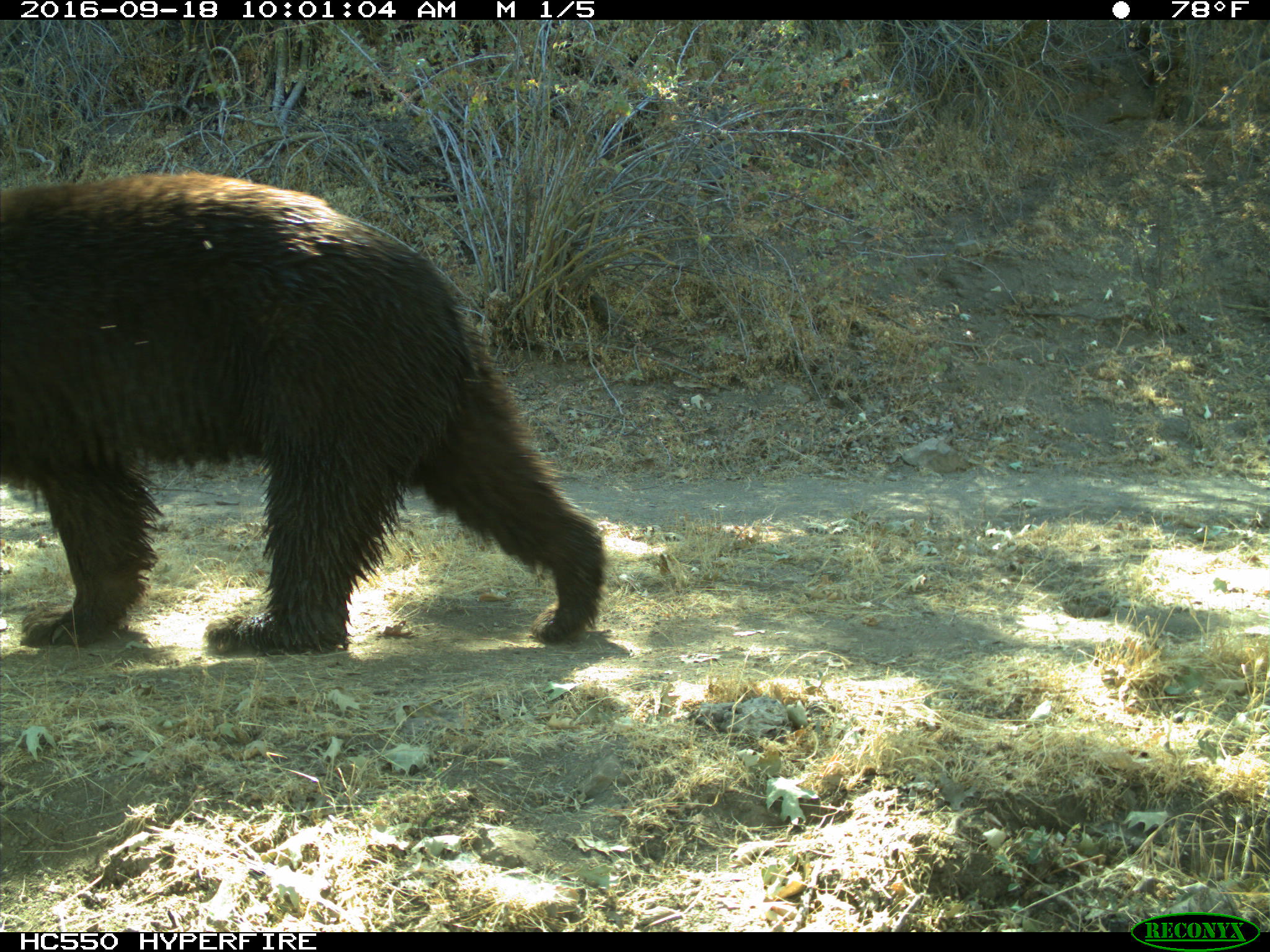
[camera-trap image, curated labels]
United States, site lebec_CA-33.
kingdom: Animalia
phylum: Chordata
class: Mammalia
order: Carnivora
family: Ursidae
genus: Ursus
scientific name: Ursus americanus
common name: american black bear